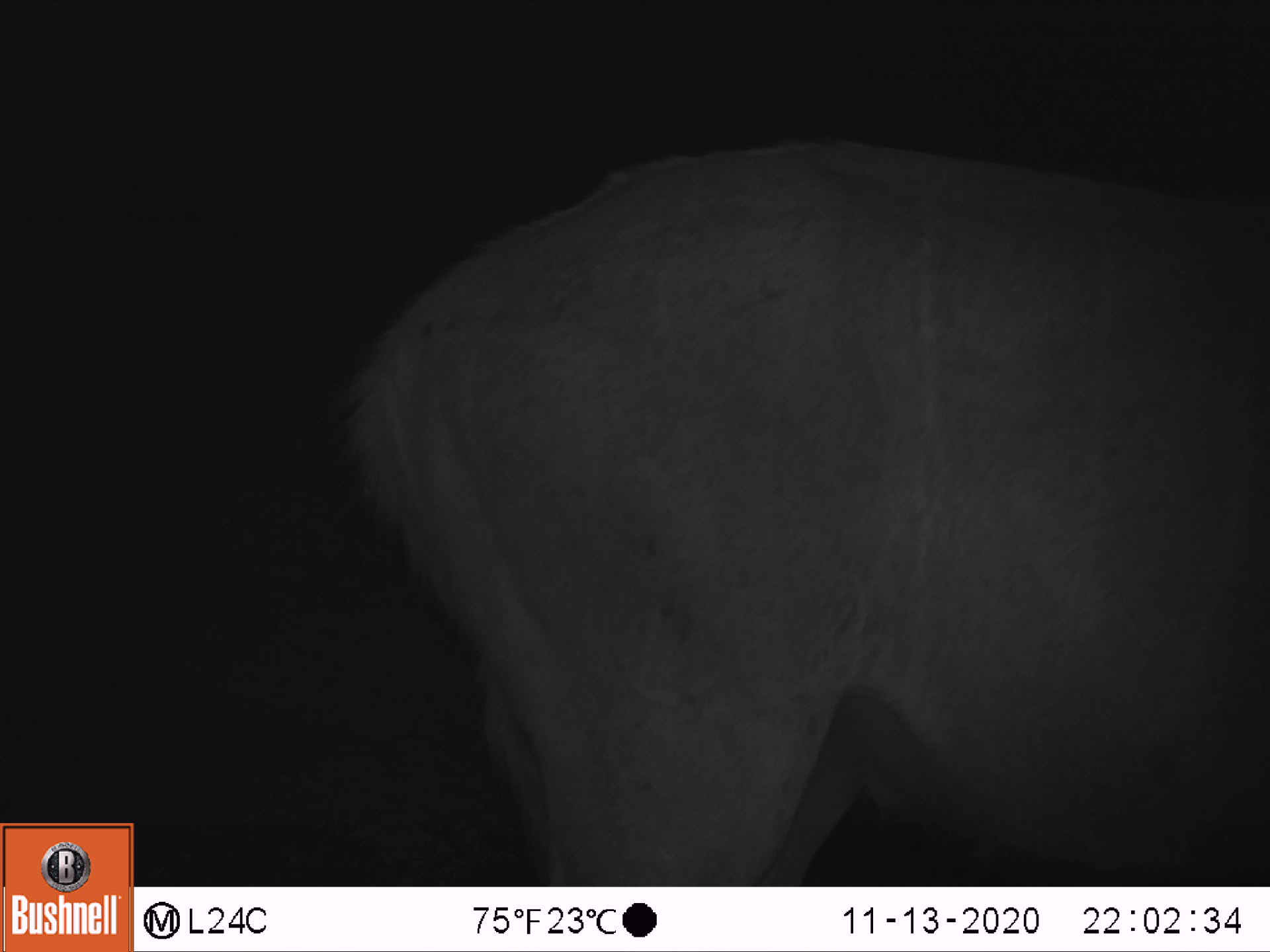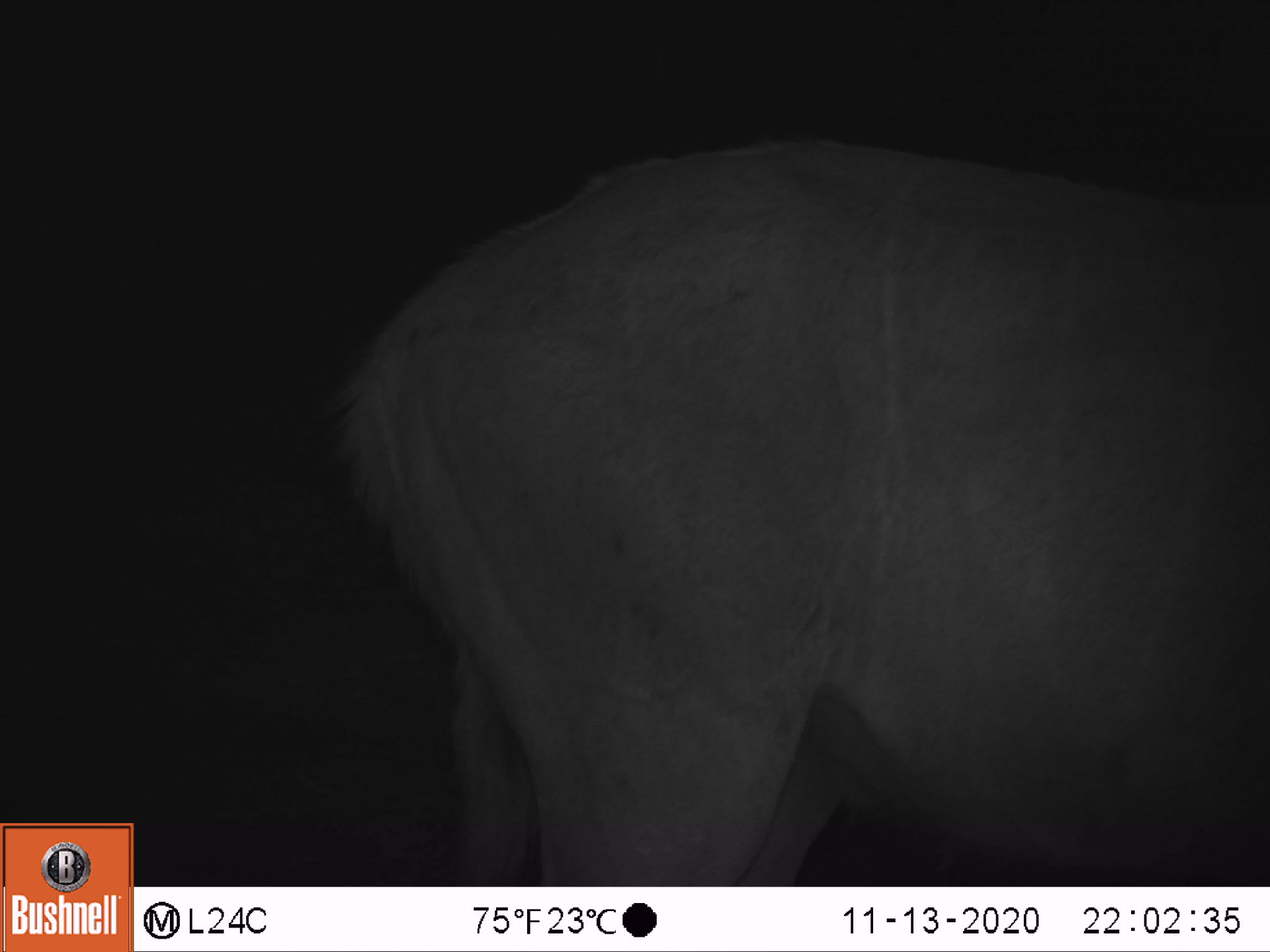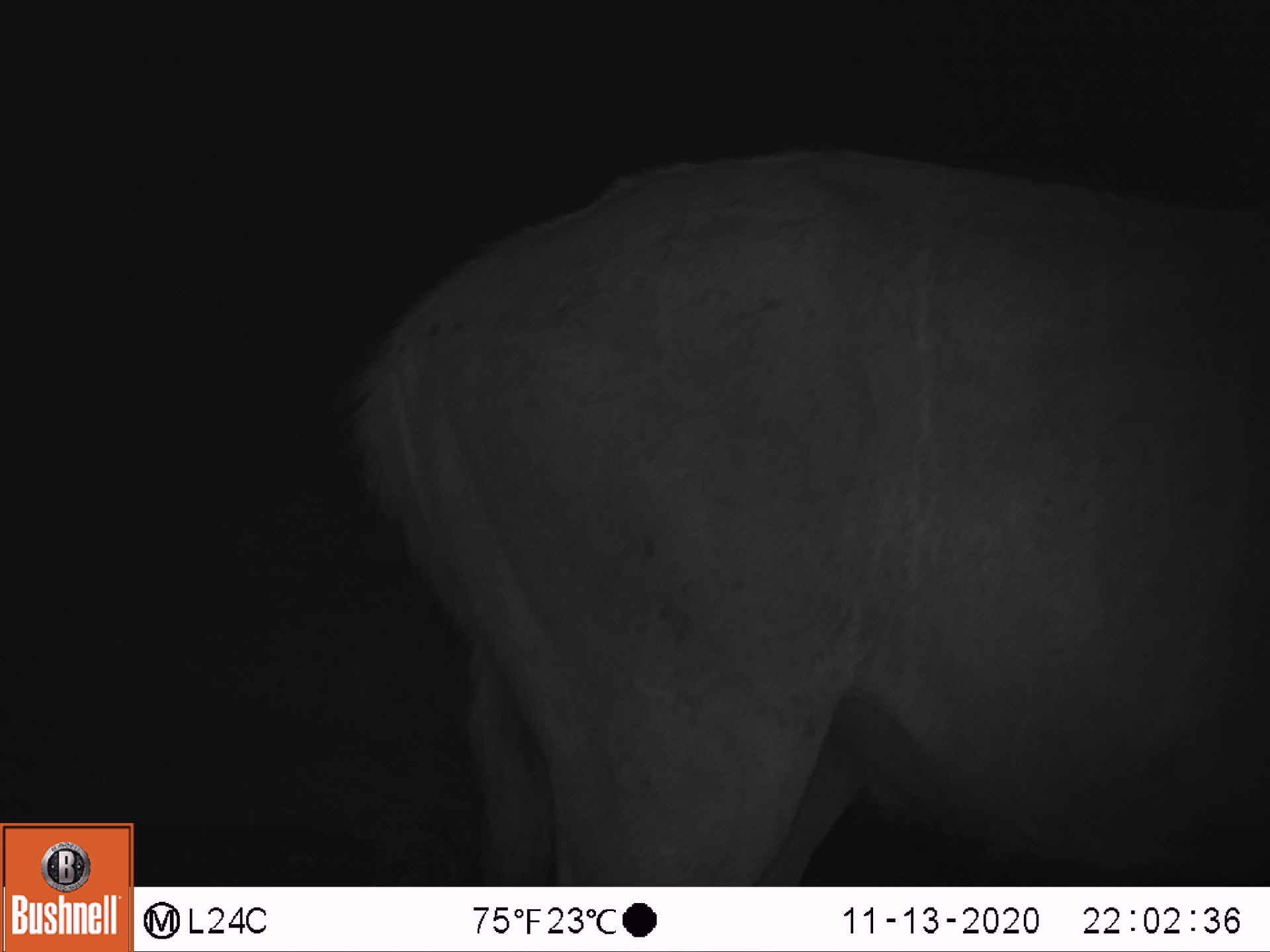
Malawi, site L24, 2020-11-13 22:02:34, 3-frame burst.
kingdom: Animalia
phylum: Chordata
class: Mammalia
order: Artiodactyla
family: Bovidae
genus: Tragelaphus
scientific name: Tragelaphus strepsiceros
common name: greater kudu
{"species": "greater kudu (Tragelaphus strepsiceros)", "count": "1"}